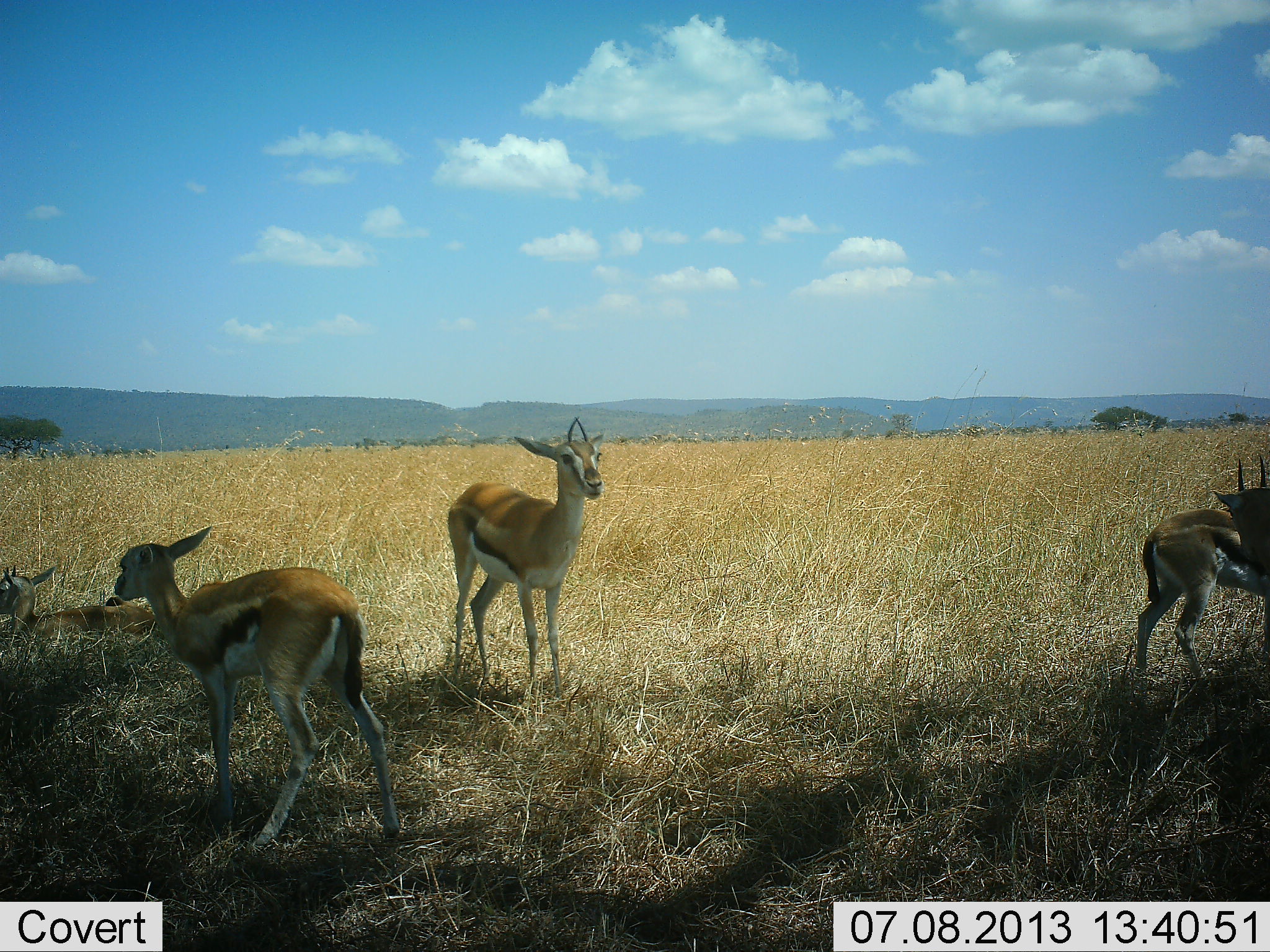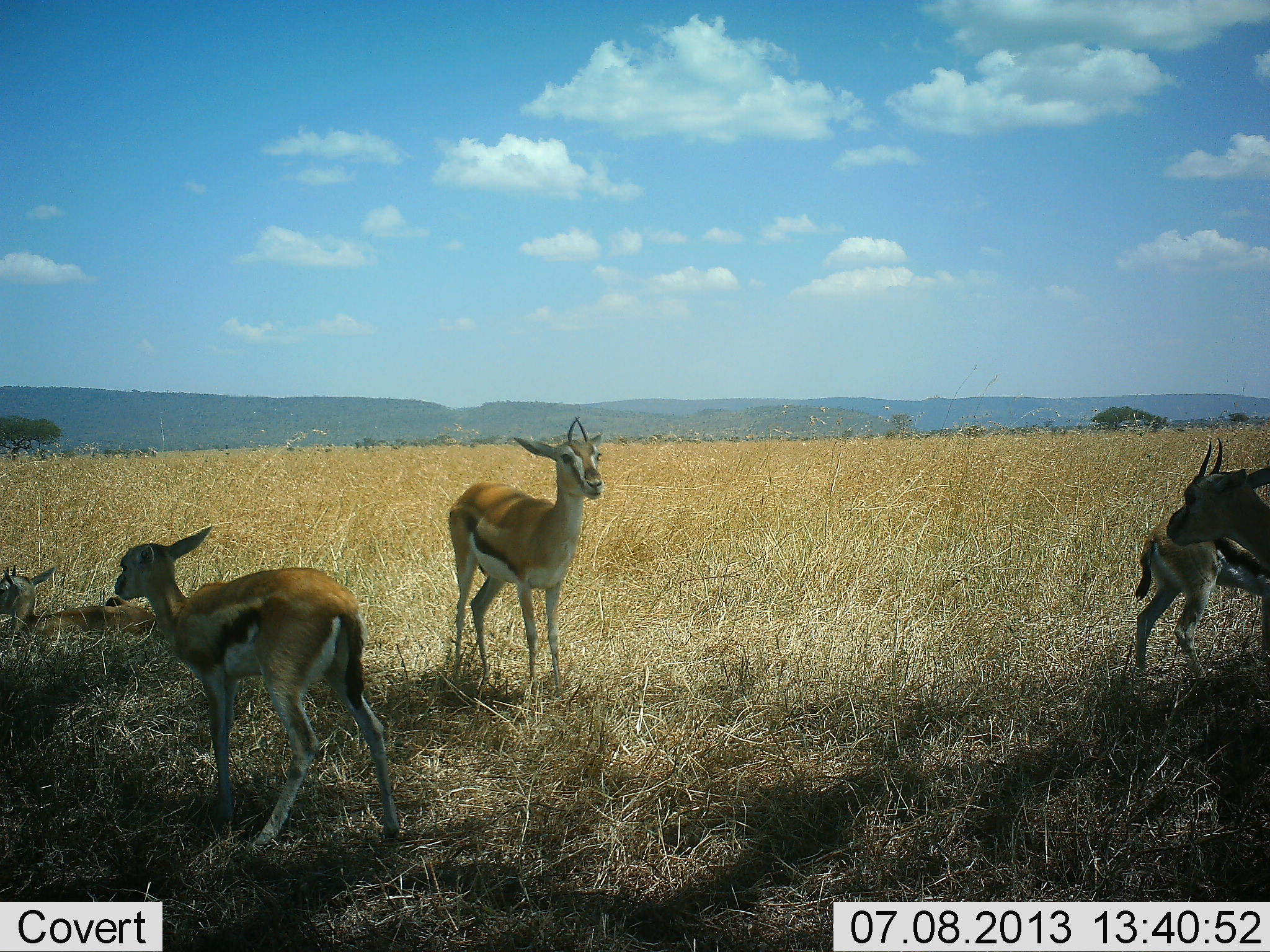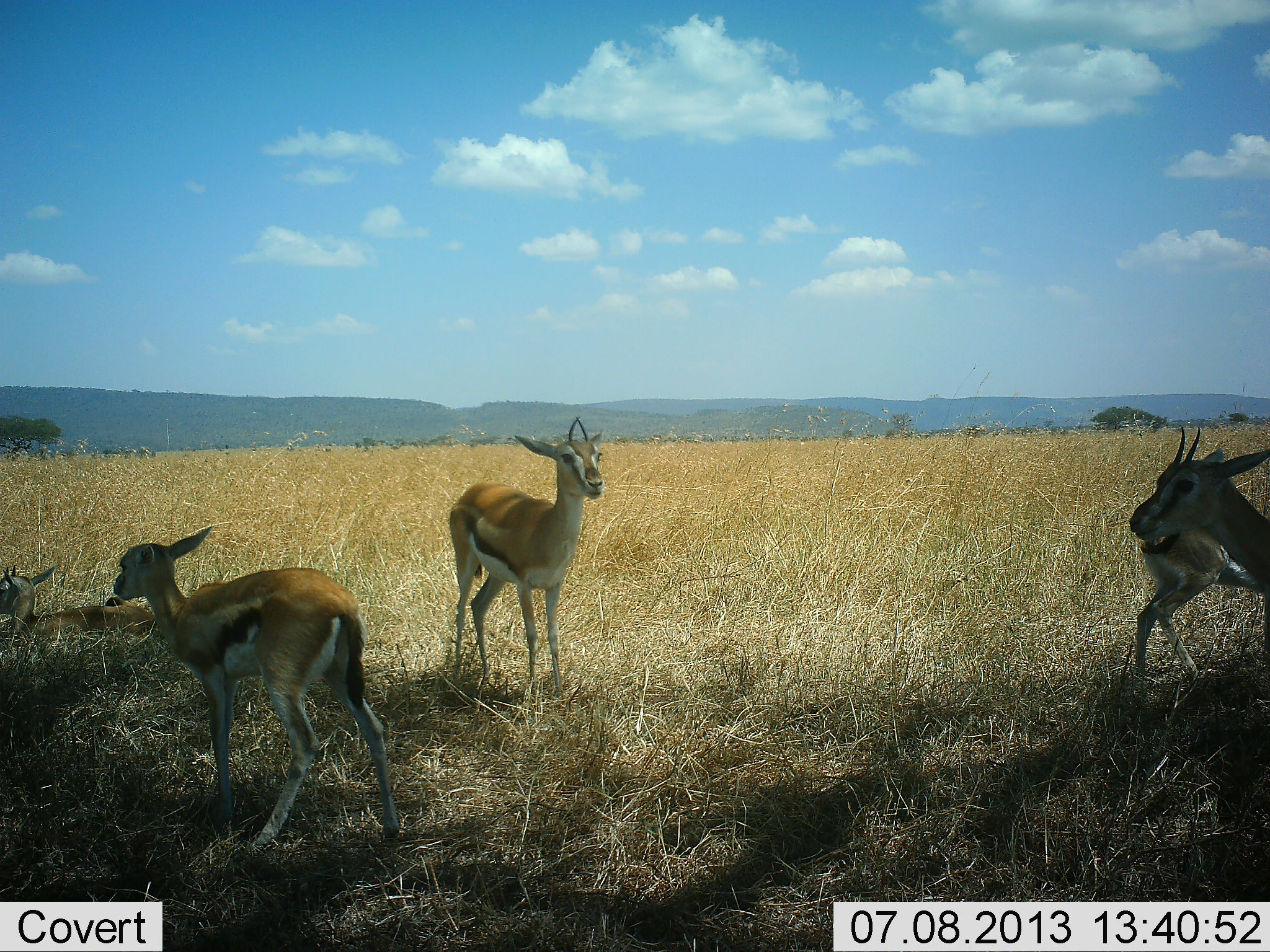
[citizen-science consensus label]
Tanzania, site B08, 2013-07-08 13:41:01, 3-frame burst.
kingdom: Animalia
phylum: Chordata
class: Mammalia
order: Artiodactyla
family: Bovidae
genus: Eudorcas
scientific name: Eudorcas thomsonii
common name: thomson's gazelle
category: gazellethomsons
Gazellethomsons (thomson's gazelle) (Eudorcas thomsonii), count 5. Behavior (volunteer vote fractions): standing 94%, resting 62%, moving 19%, interacting 9%. Young present (vote fraction): 38%. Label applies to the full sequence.